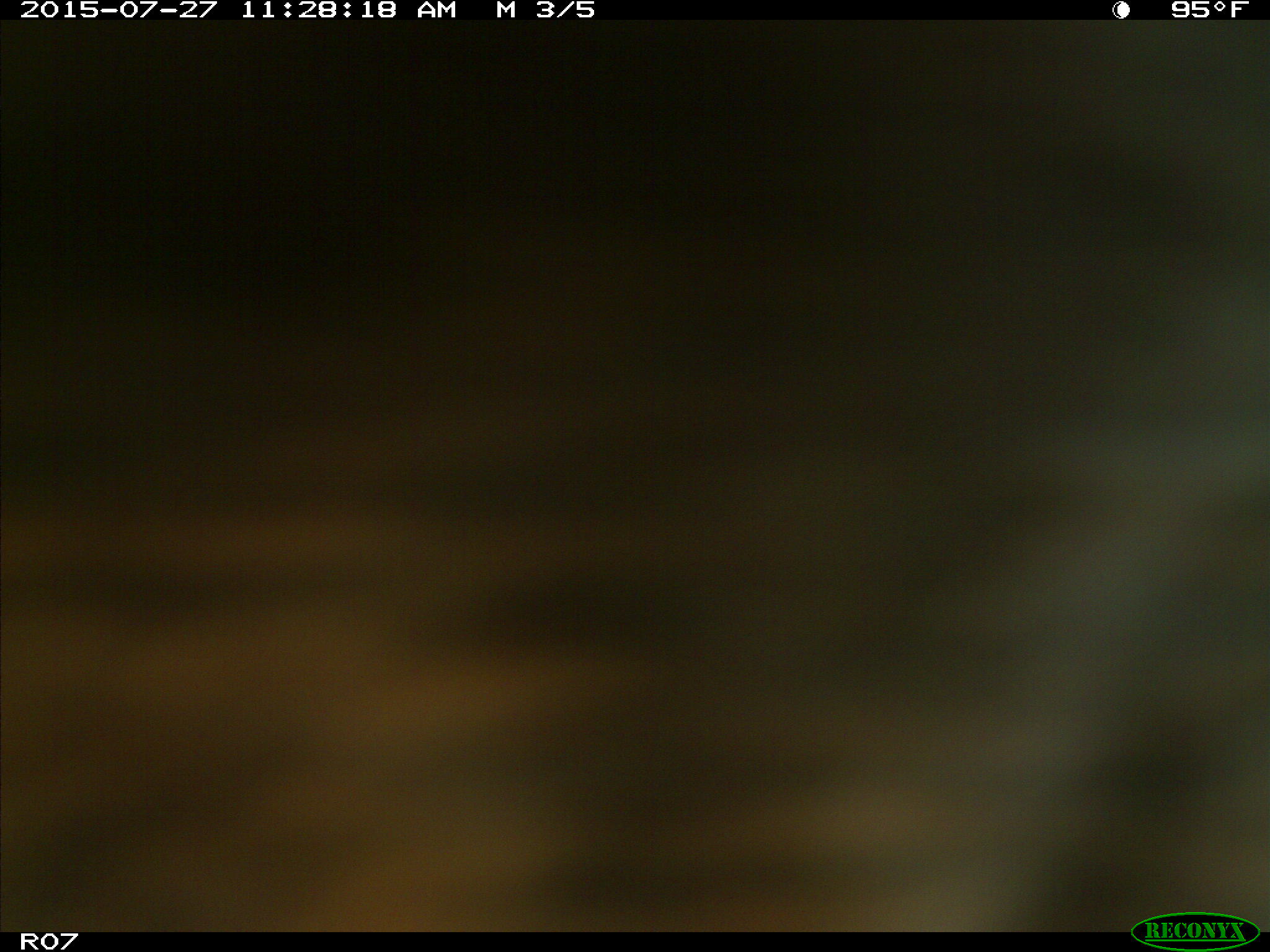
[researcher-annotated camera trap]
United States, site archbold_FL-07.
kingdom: Animalia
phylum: Chordata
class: Mammalia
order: Artiodactyla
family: Bovidae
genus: Bos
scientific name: Bos taurus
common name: domestic cow